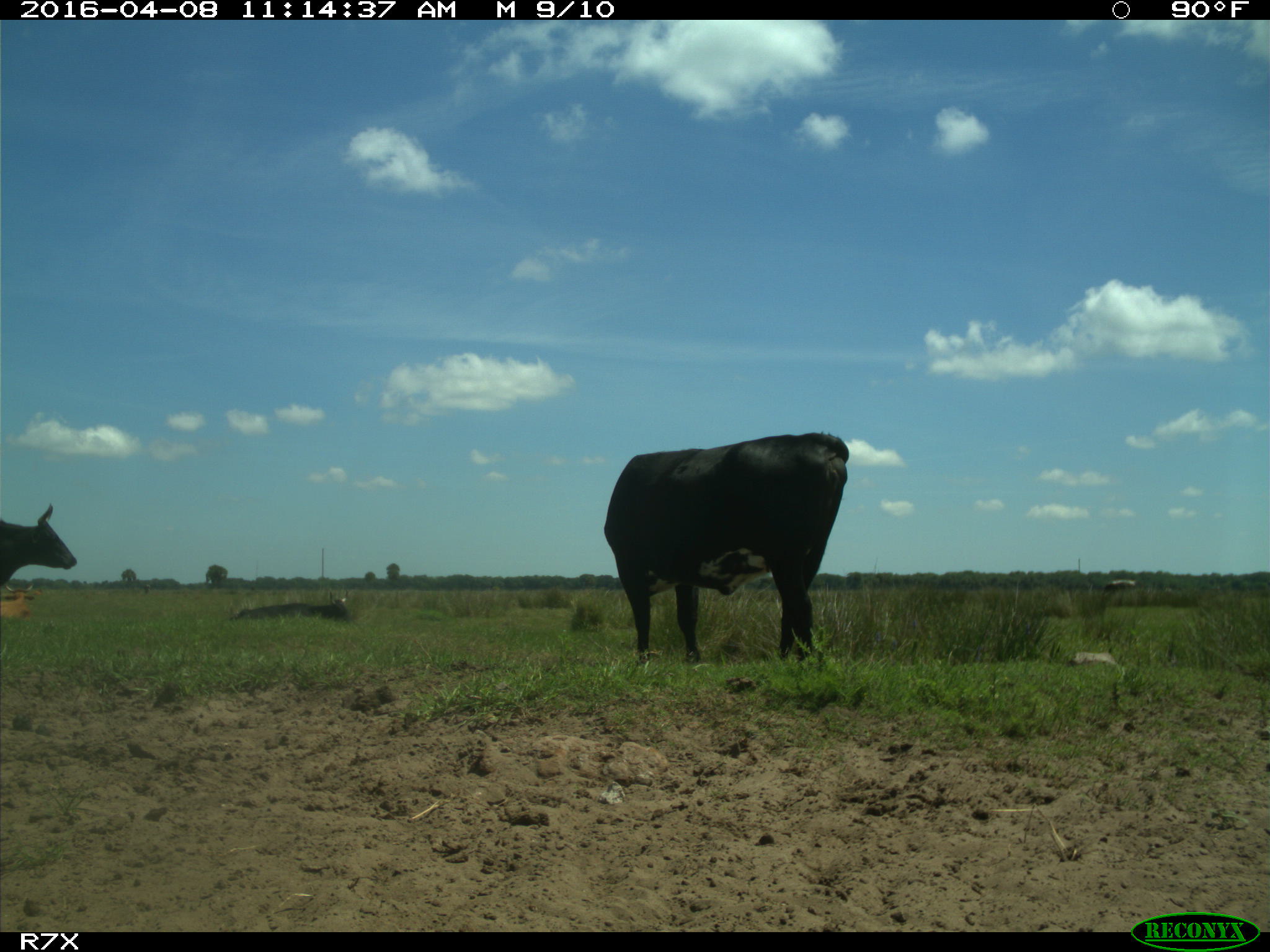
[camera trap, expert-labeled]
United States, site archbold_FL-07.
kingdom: Animalia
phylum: Chordata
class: Mammalia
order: Artiodactyla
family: Bovidae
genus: Bos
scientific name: Bos taurus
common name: domestic cow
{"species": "Bos taurus (domestic cow)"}